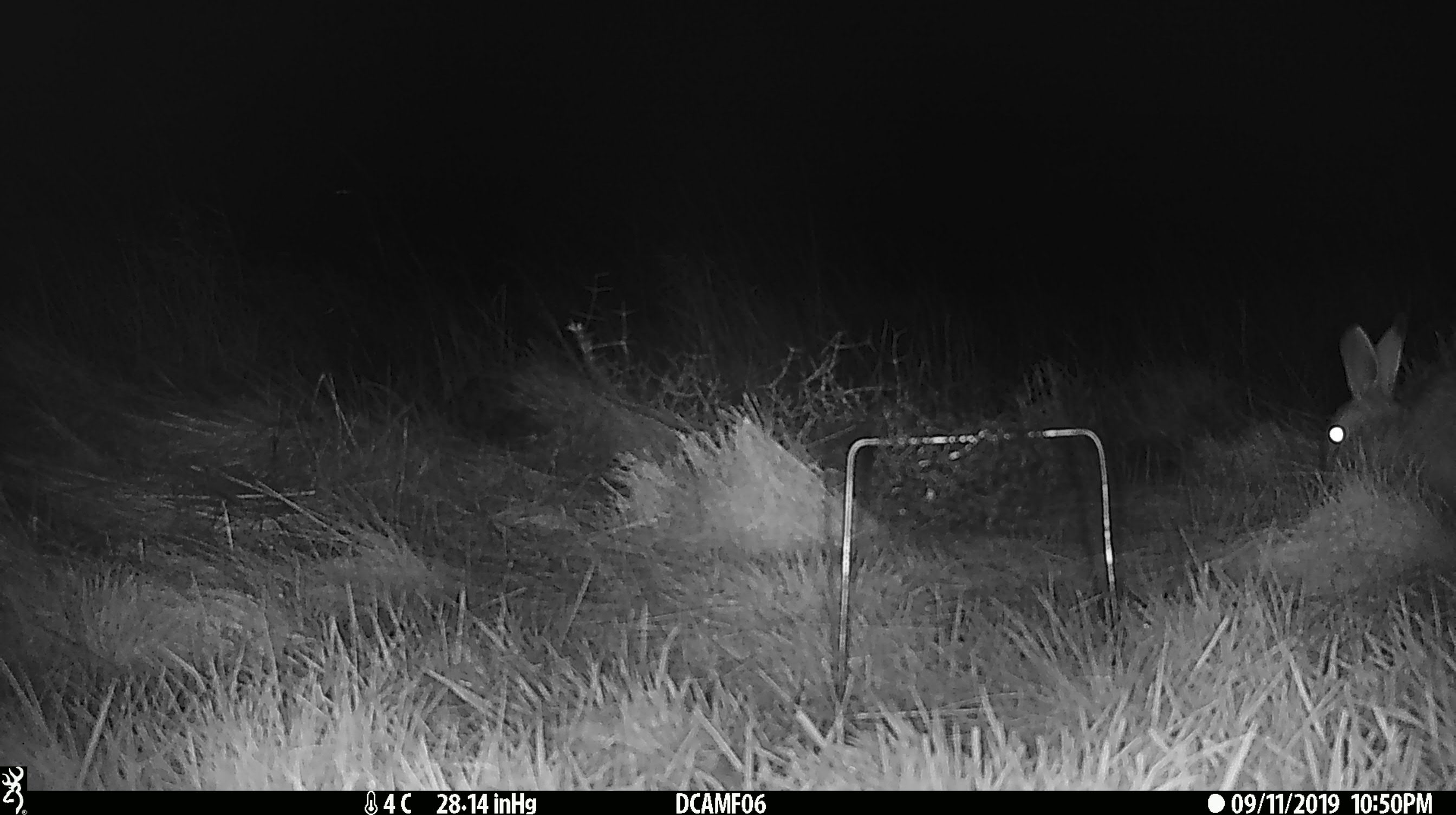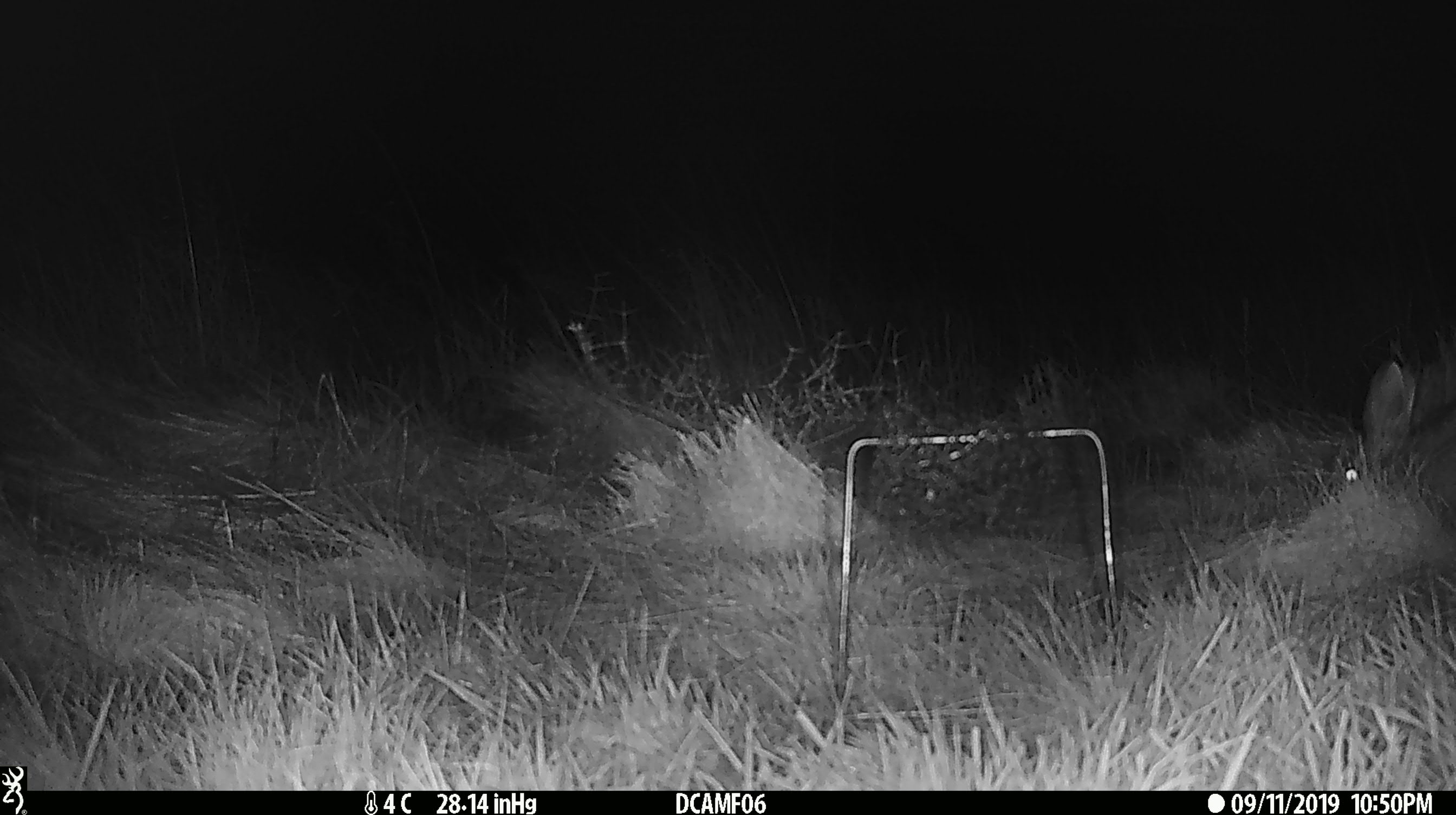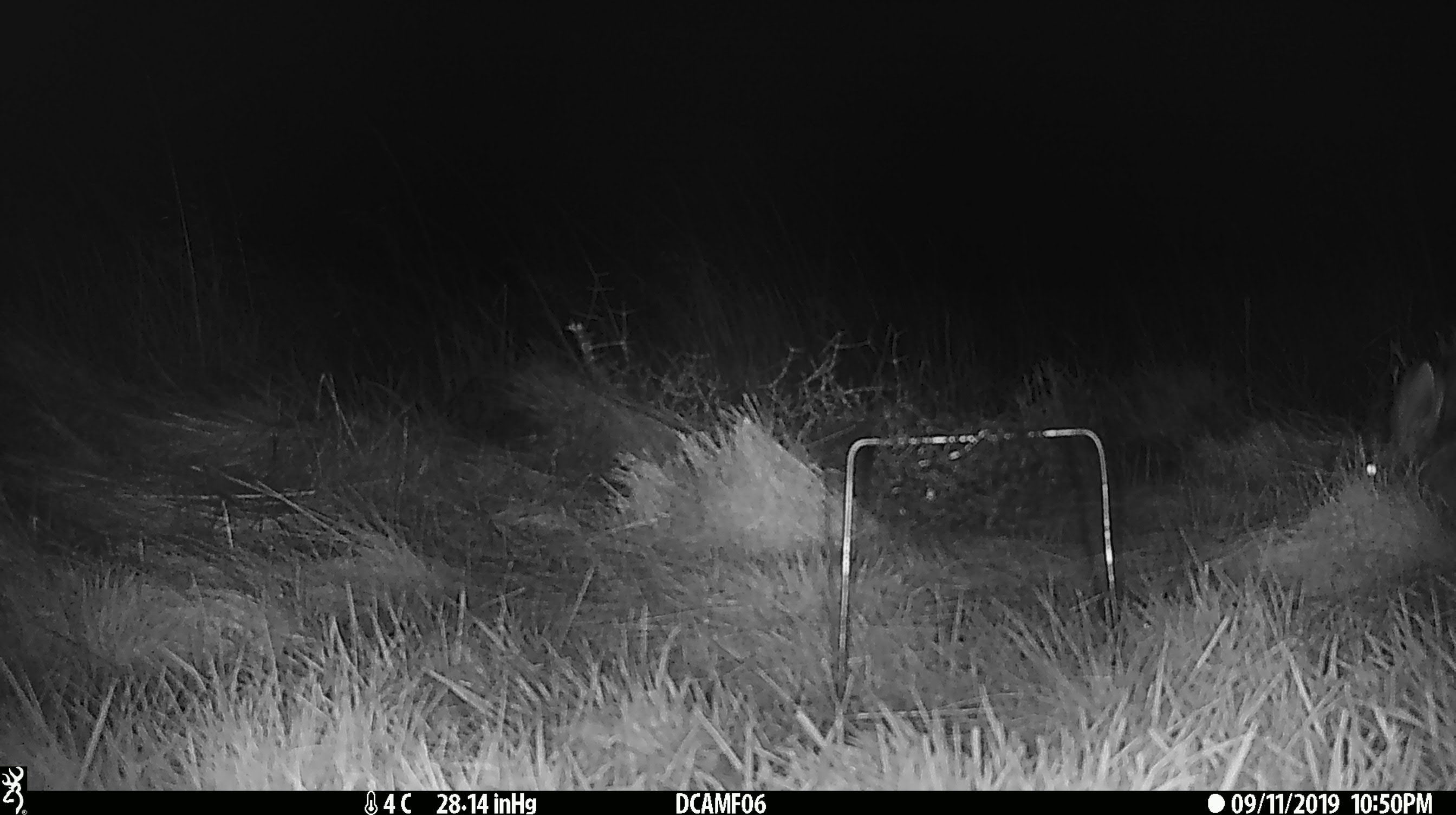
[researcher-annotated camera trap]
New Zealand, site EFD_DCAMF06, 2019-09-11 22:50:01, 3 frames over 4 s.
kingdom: Animalia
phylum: Chordata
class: Mammalia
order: Lagomorpha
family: Leporidae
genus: Oryctolagus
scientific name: Oryctolagus cuniculus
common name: european rabbit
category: rabbit